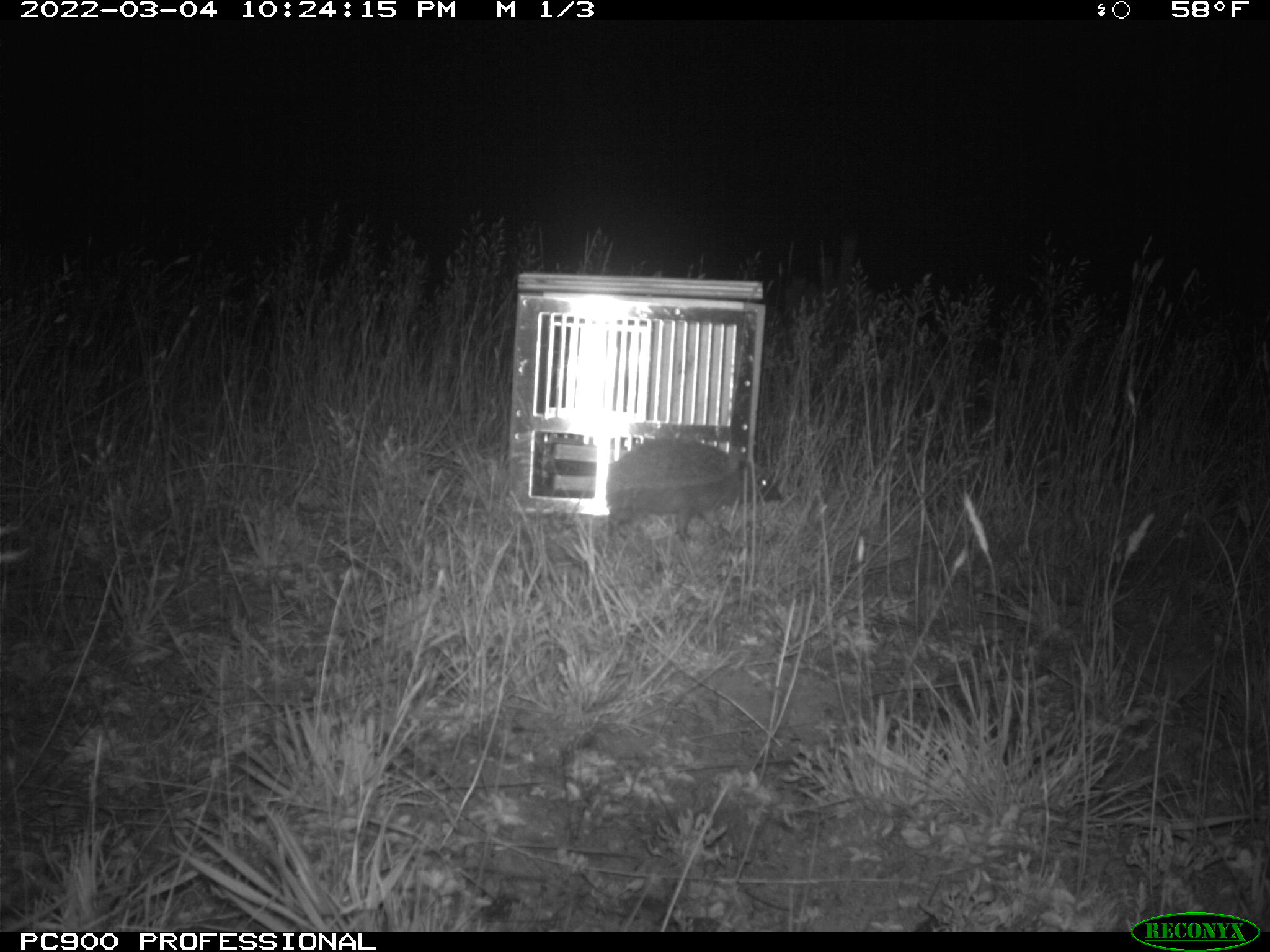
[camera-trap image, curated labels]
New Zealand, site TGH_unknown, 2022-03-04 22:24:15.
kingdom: Animalia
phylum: Chordata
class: Mammalia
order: Eulipotyphla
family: Erinaceidae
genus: Erinaceus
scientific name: Erinaceus europaeus europaeus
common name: european hedgehog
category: hedgehog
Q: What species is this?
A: Hedgehog (european hedgehog) (Erinaceus europaeus europaeus).